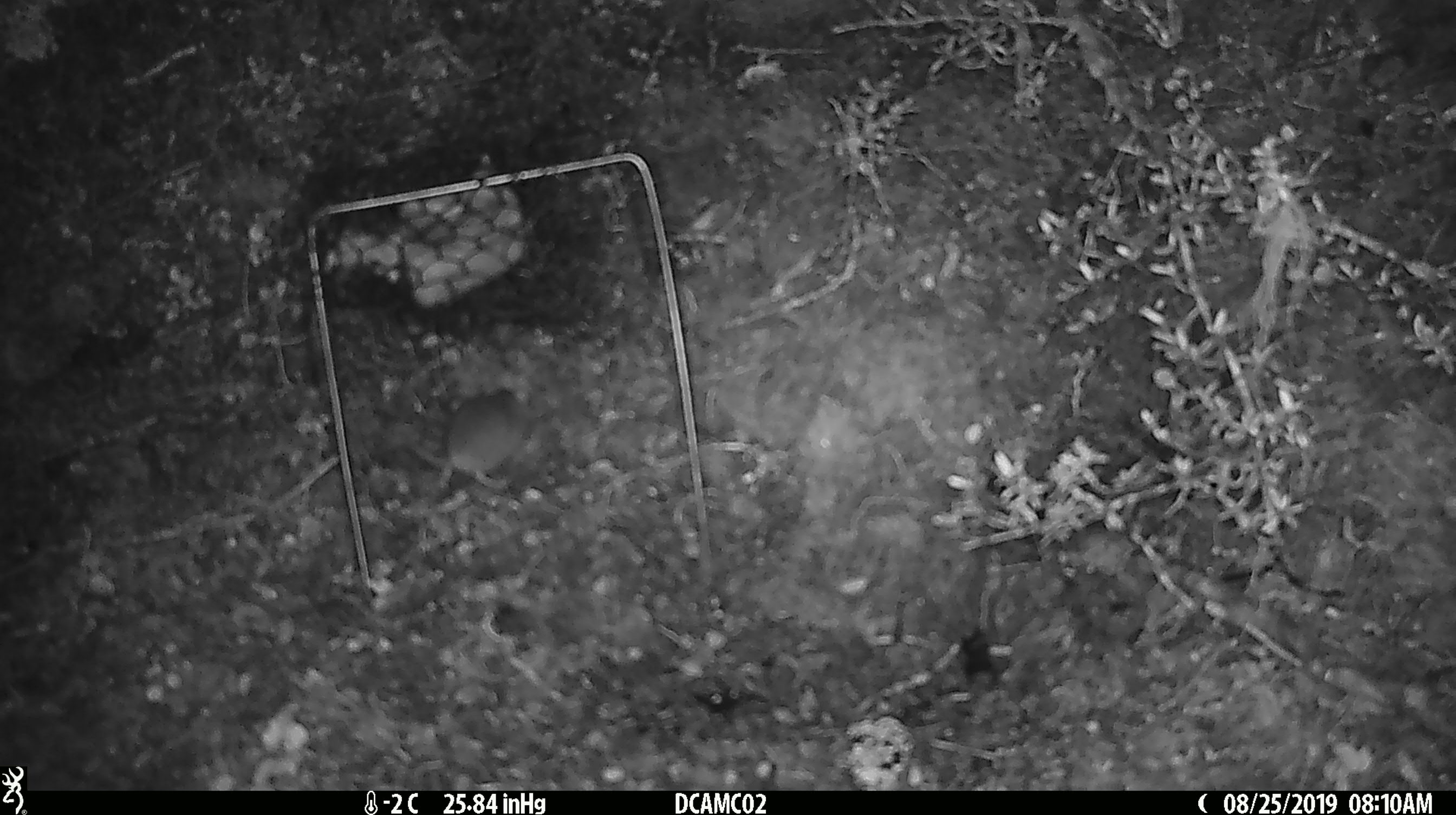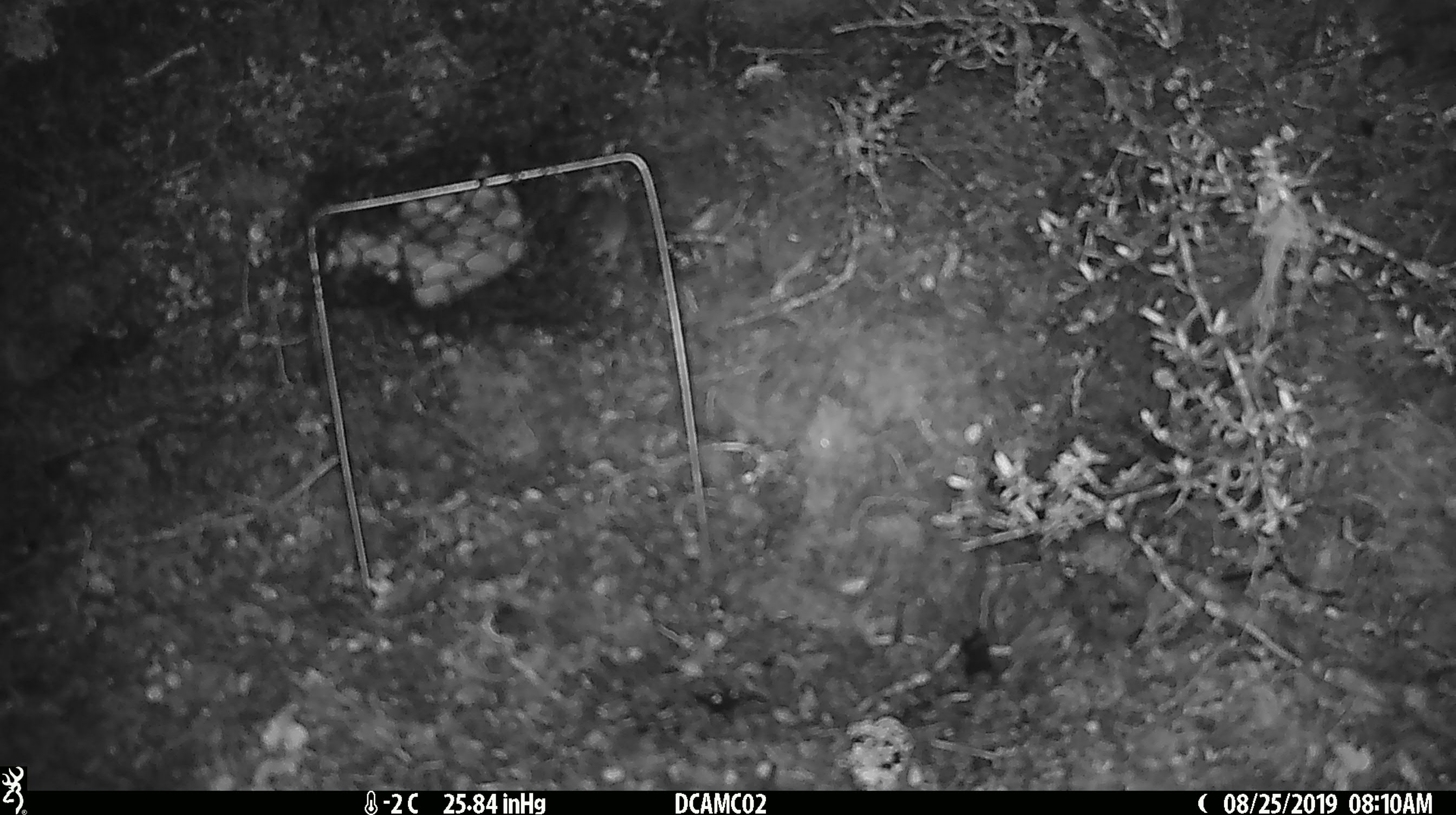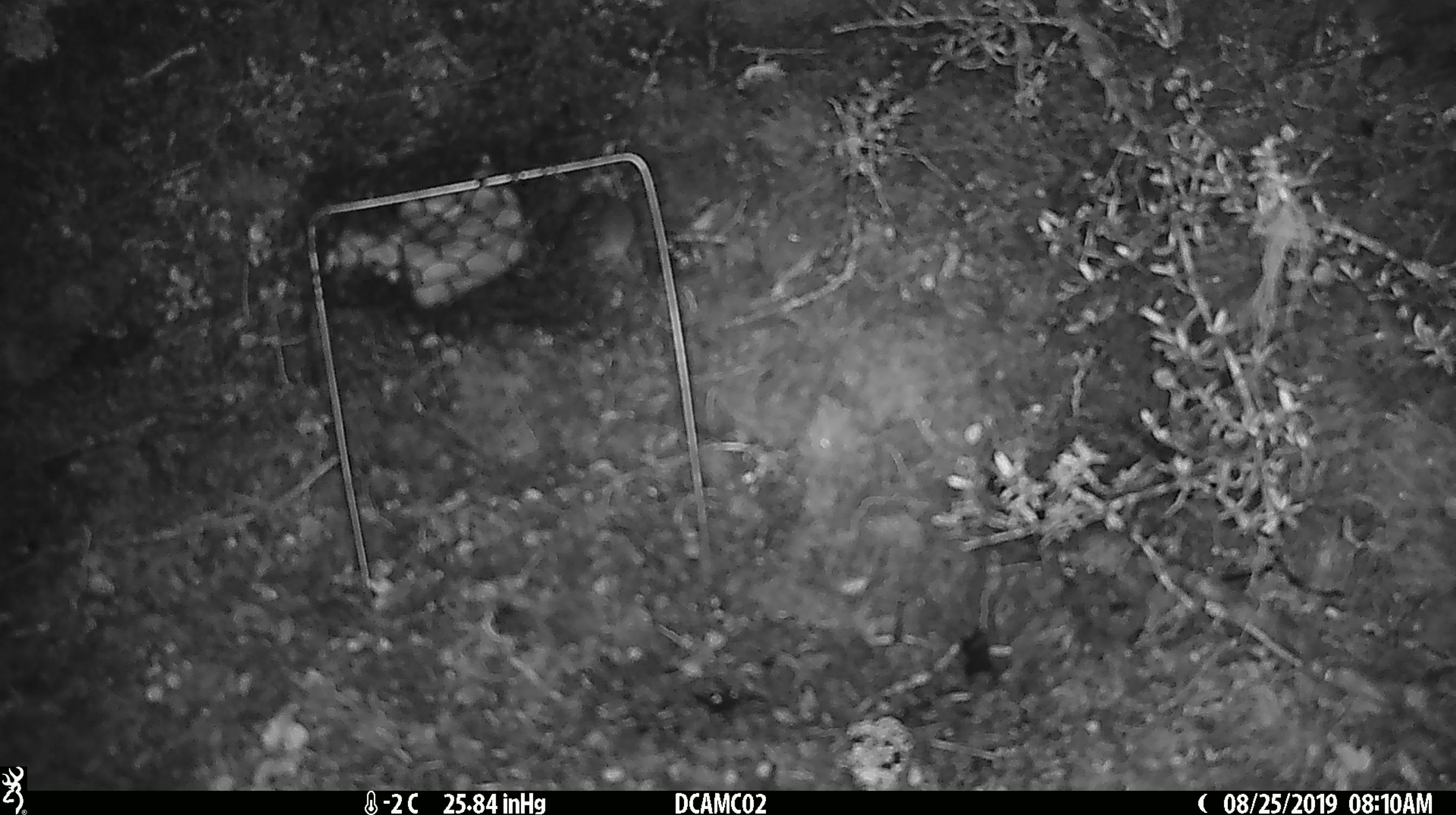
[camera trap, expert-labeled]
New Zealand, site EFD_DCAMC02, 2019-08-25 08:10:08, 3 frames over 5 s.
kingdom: Animalia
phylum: Chordata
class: Mammalia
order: Rodentia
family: Muridae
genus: Mus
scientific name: Mus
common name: mouse